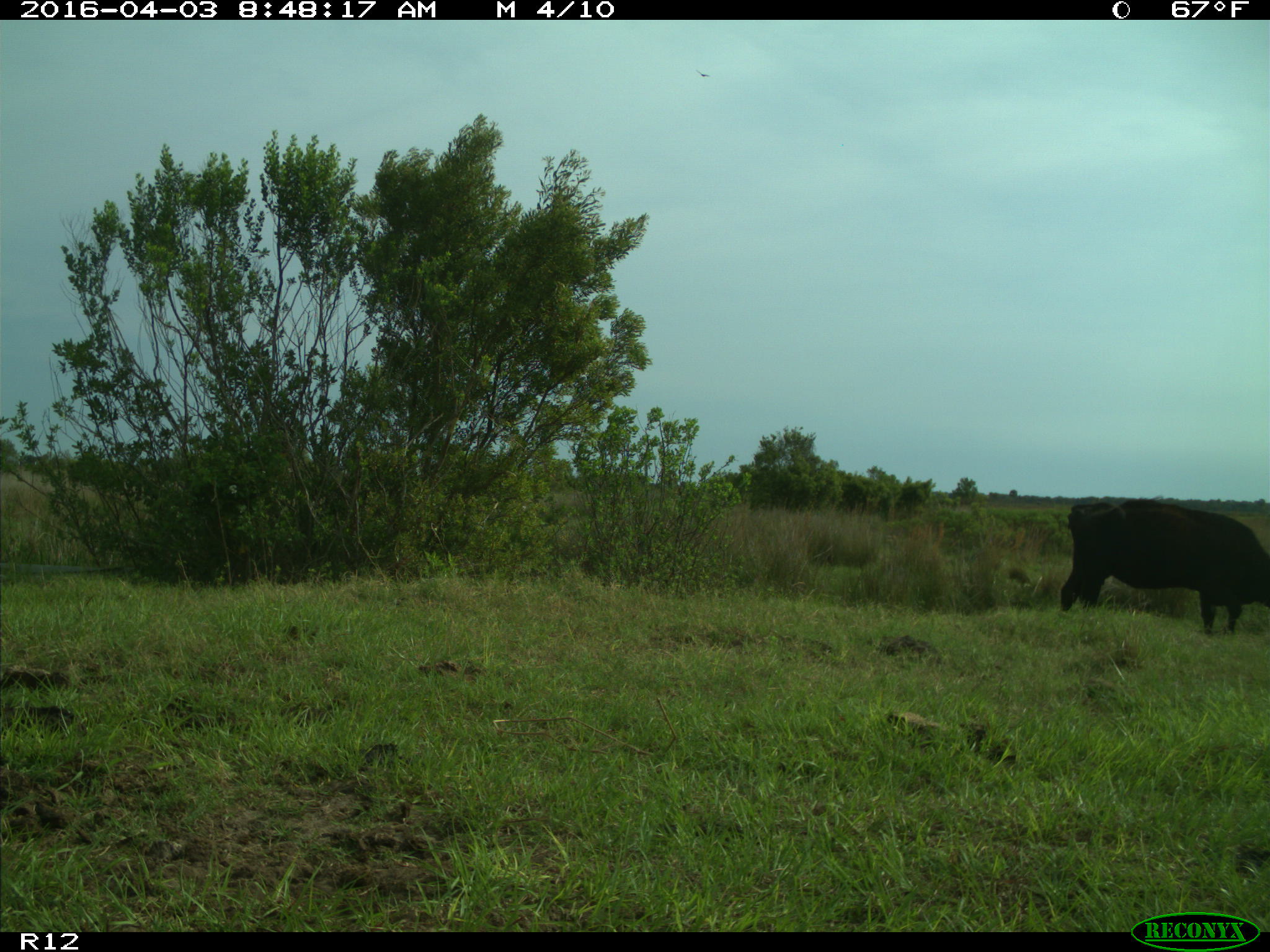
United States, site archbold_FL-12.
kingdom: Animalia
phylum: Chordata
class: Mammalia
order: Artiodactyla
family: Bovidae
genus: Bos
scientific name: Bos taurus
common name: domestic cow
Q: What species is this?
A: Bos taurus (domestic cow).